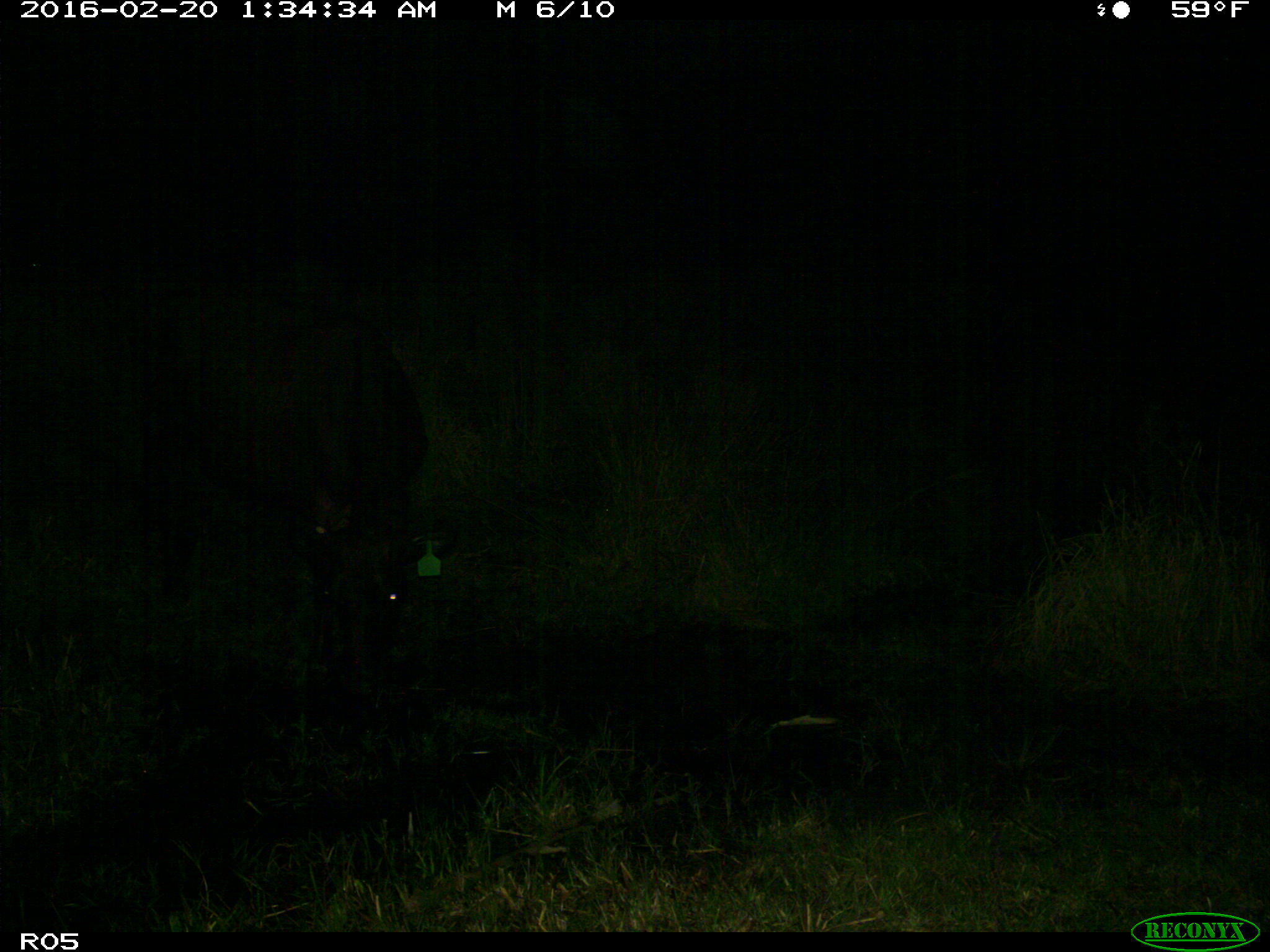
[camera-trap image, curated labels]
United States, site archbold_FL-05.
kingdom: Animalia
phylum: Chordata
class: Mammalia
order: Artiodactyla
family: Bovidae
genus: Bos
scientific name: Bos taurus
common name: domestic cow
Bos taurus (domestic cow).